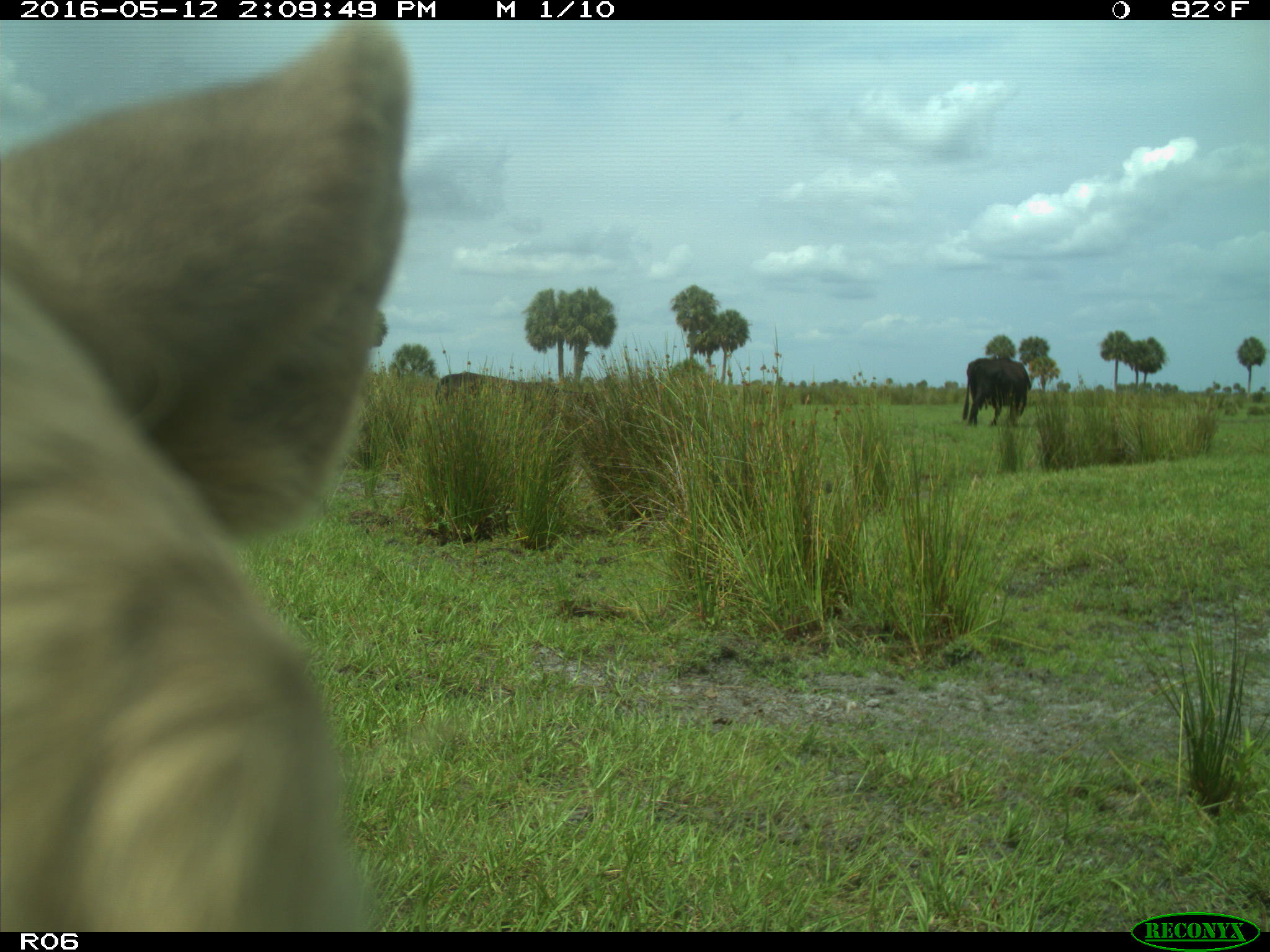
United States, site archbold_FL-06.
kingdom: Animalia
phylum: Chordata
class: Mammalia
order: Artiodactyla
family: Bovidae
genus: Bos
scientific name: Bos taurus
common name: domestic cow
Bos taurus (domestic cow).